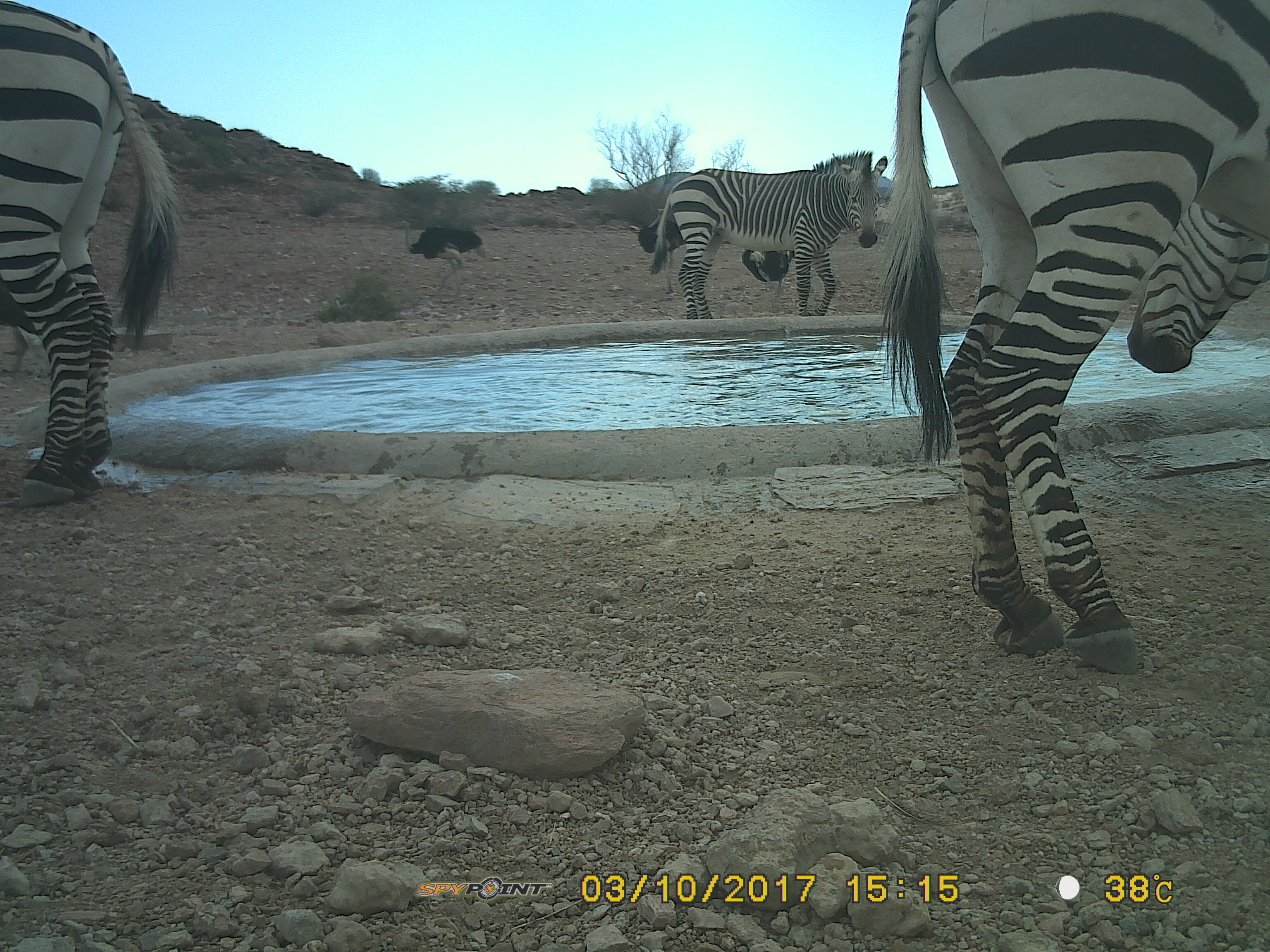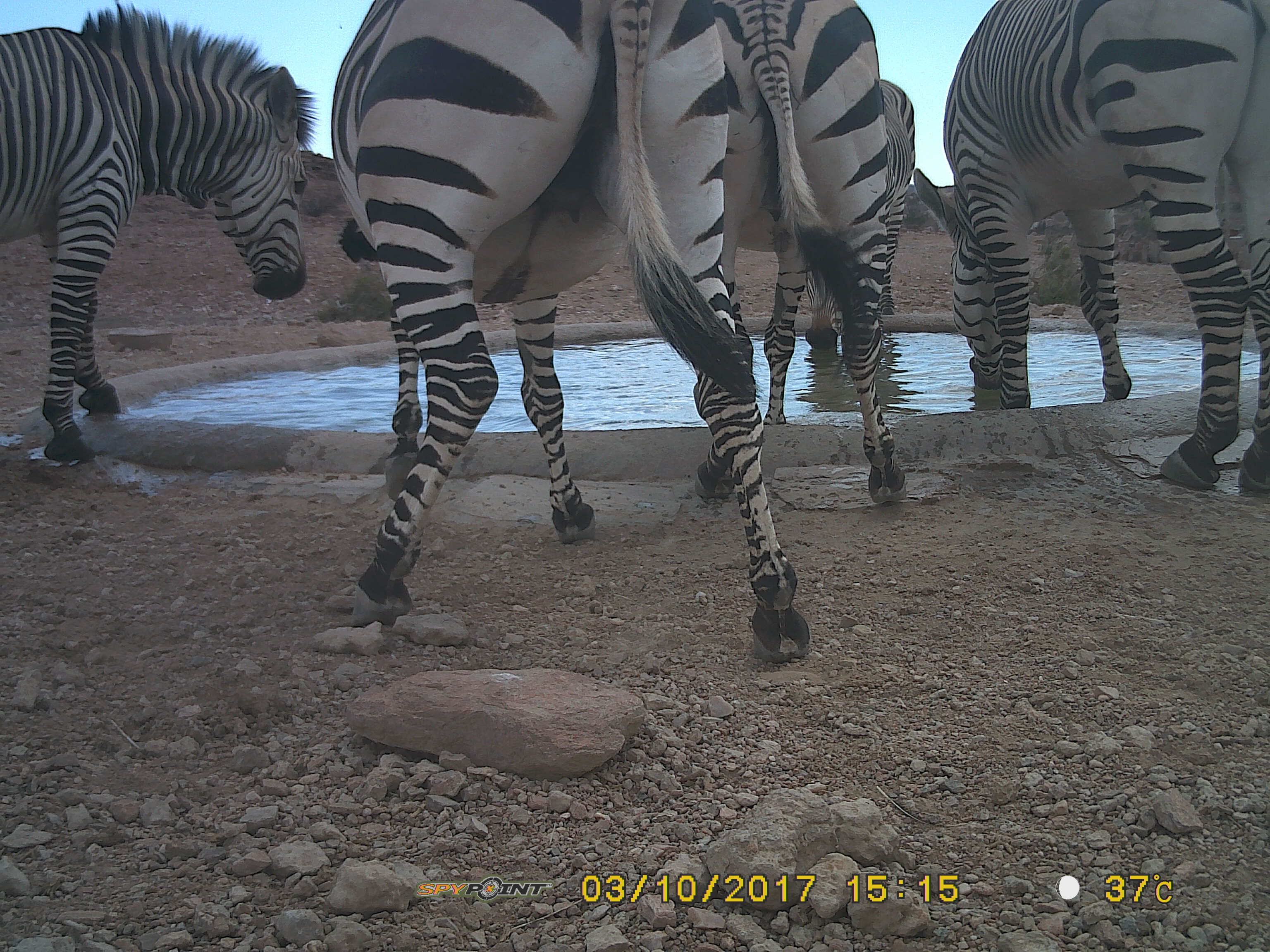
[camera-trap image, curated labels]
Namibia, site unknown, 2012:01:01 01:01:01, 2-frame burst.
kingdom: Animalia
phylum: Chordata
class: Mammalia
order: Perissodactyla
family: Equidae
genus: Equus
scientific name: Equus zebra hartmannae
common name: hartmann's mountain zebra